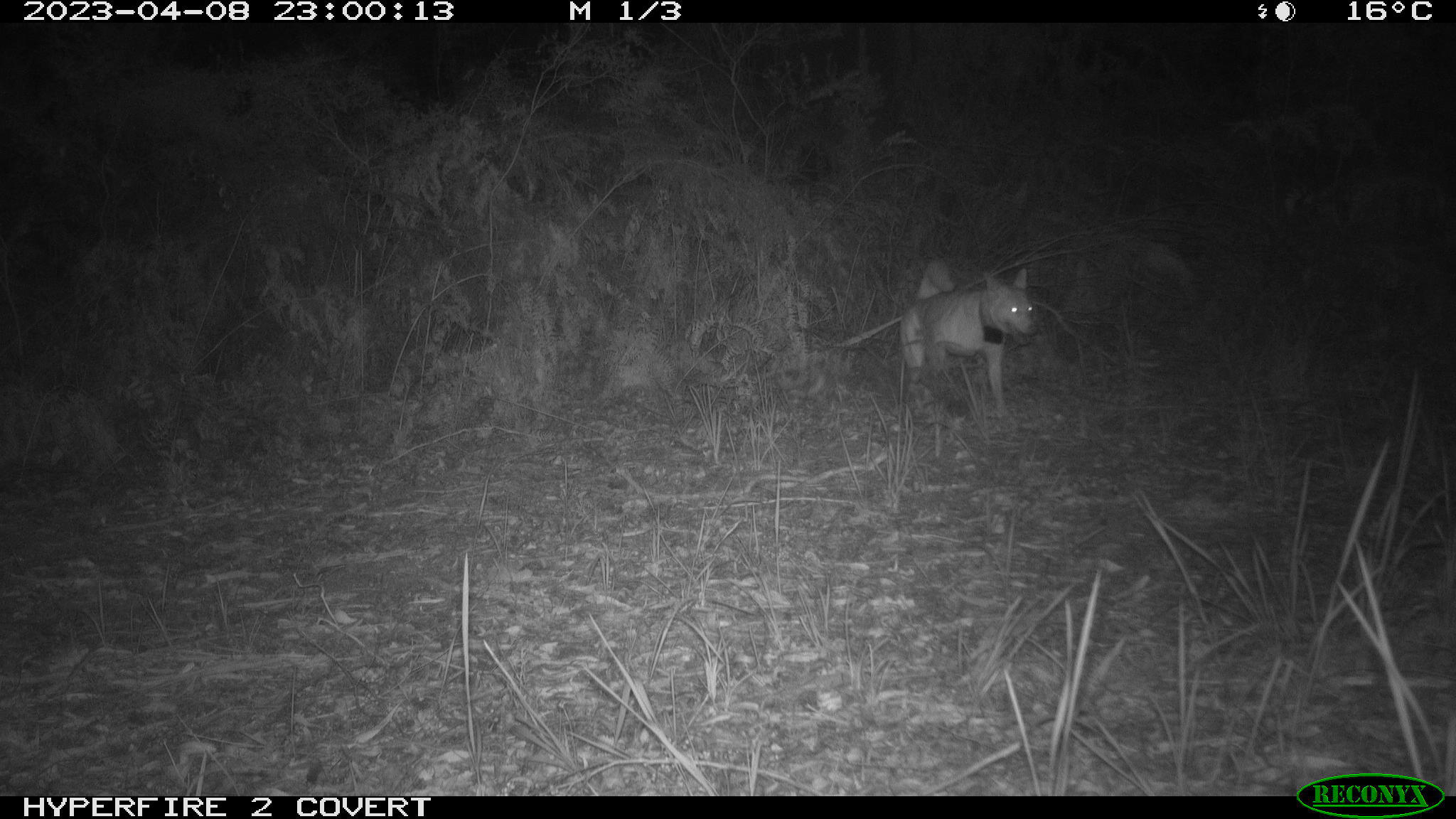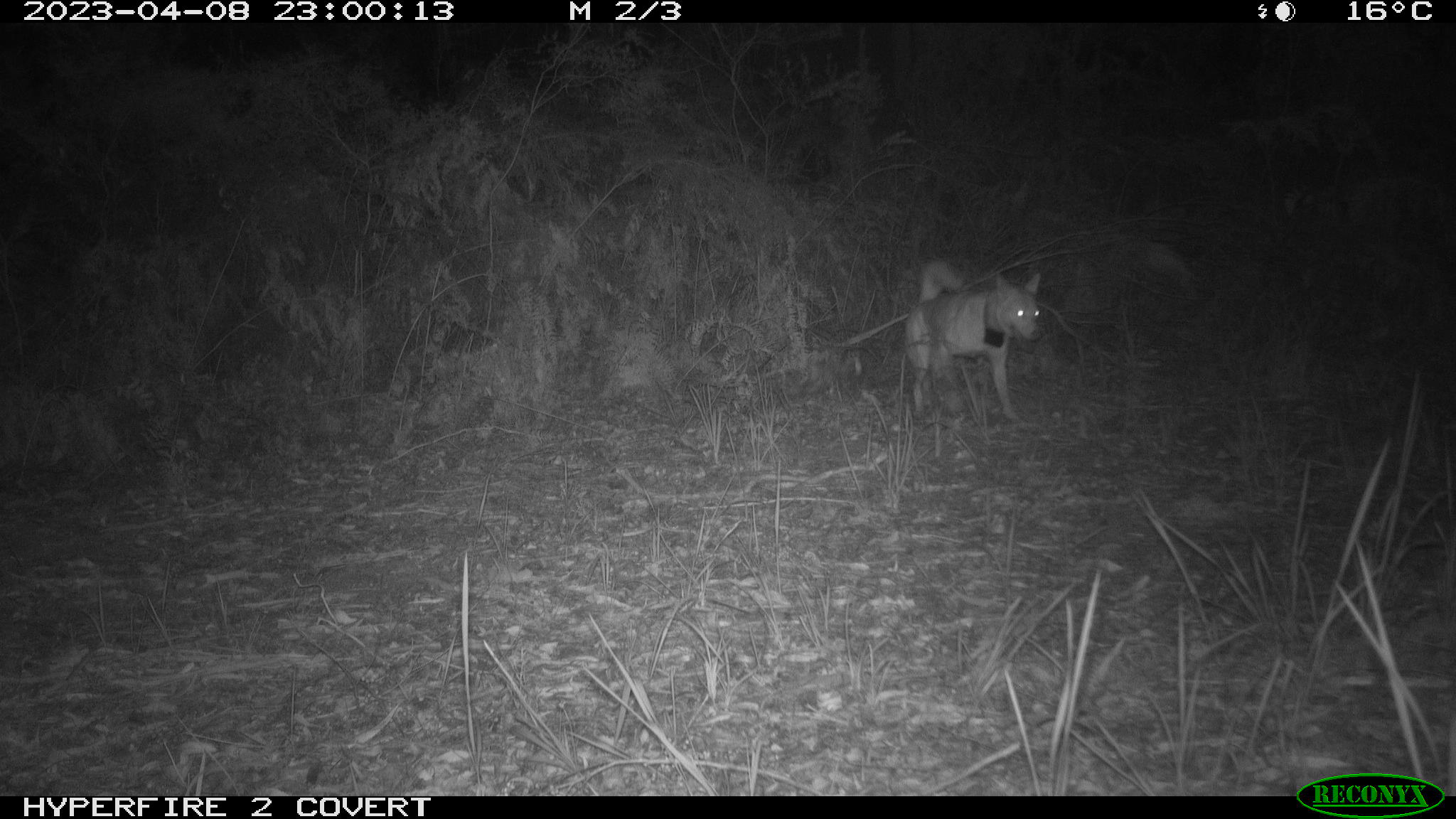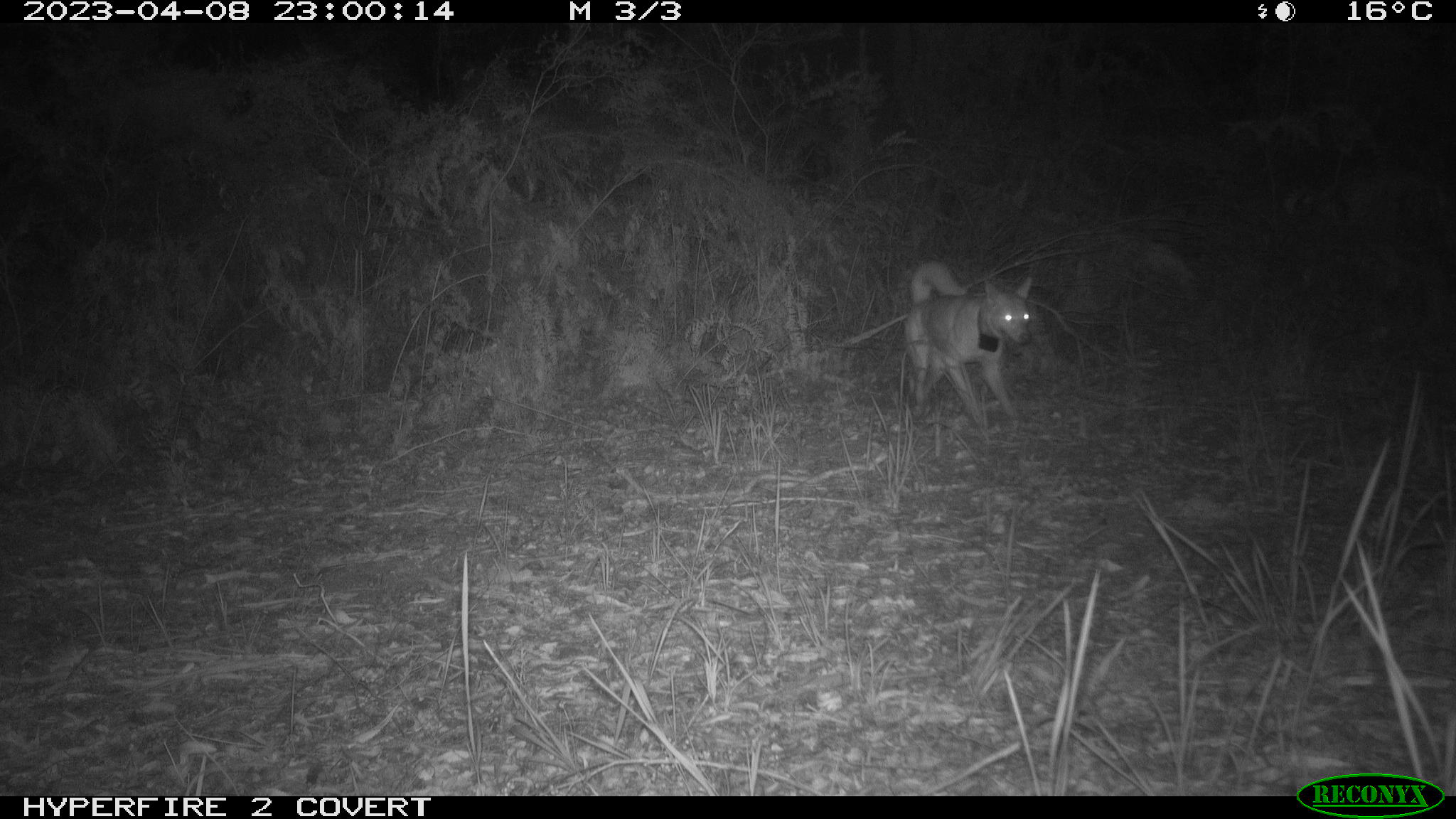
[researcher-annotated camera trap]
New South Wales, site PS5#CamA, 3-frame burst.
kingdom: Animalia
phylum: Chordata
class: Mammalia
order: Carnivora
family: Canidae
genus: Canis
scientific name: Canis familiaris dingo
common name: dingo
Dingo (Canis familiaris dingo).